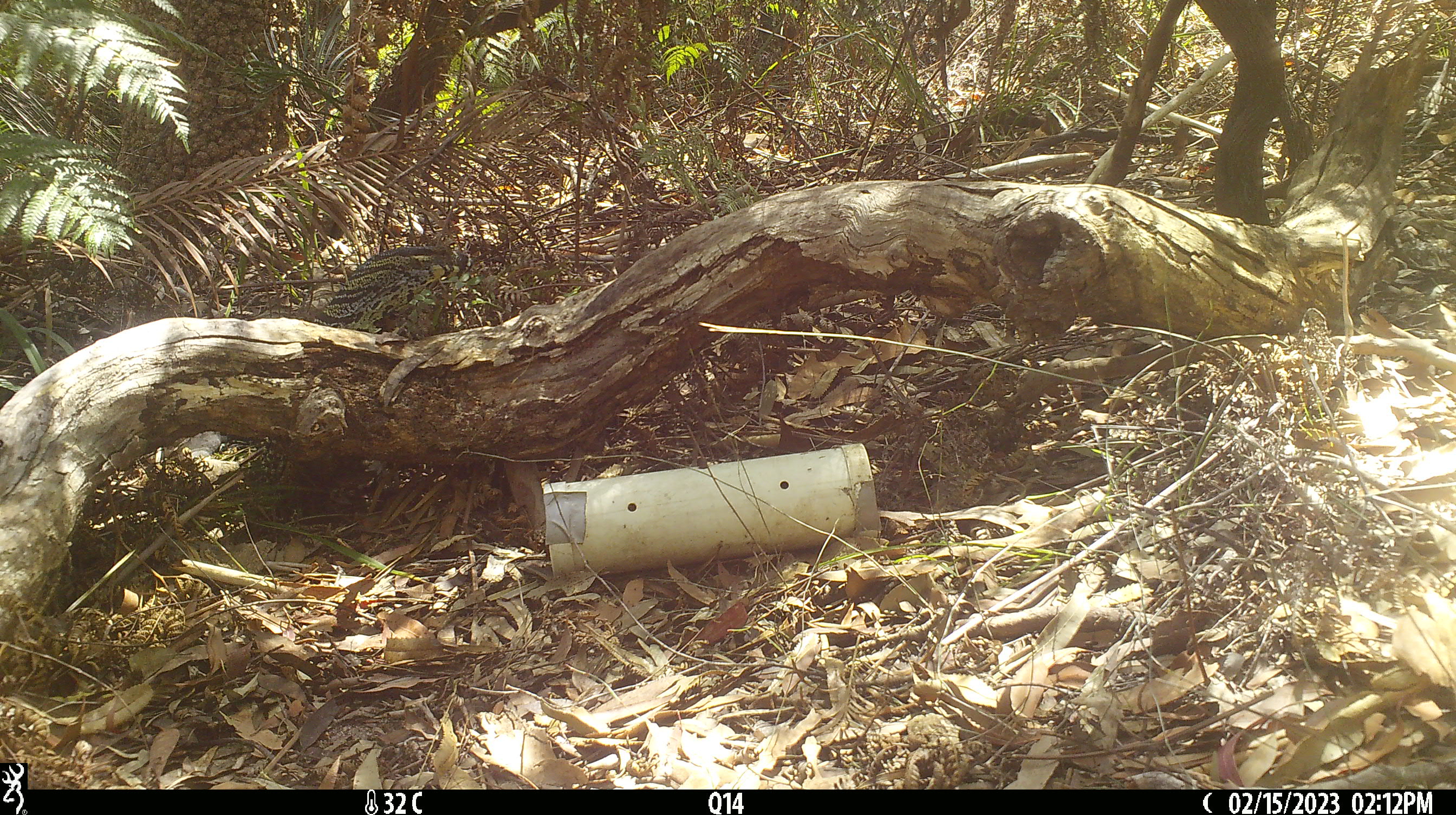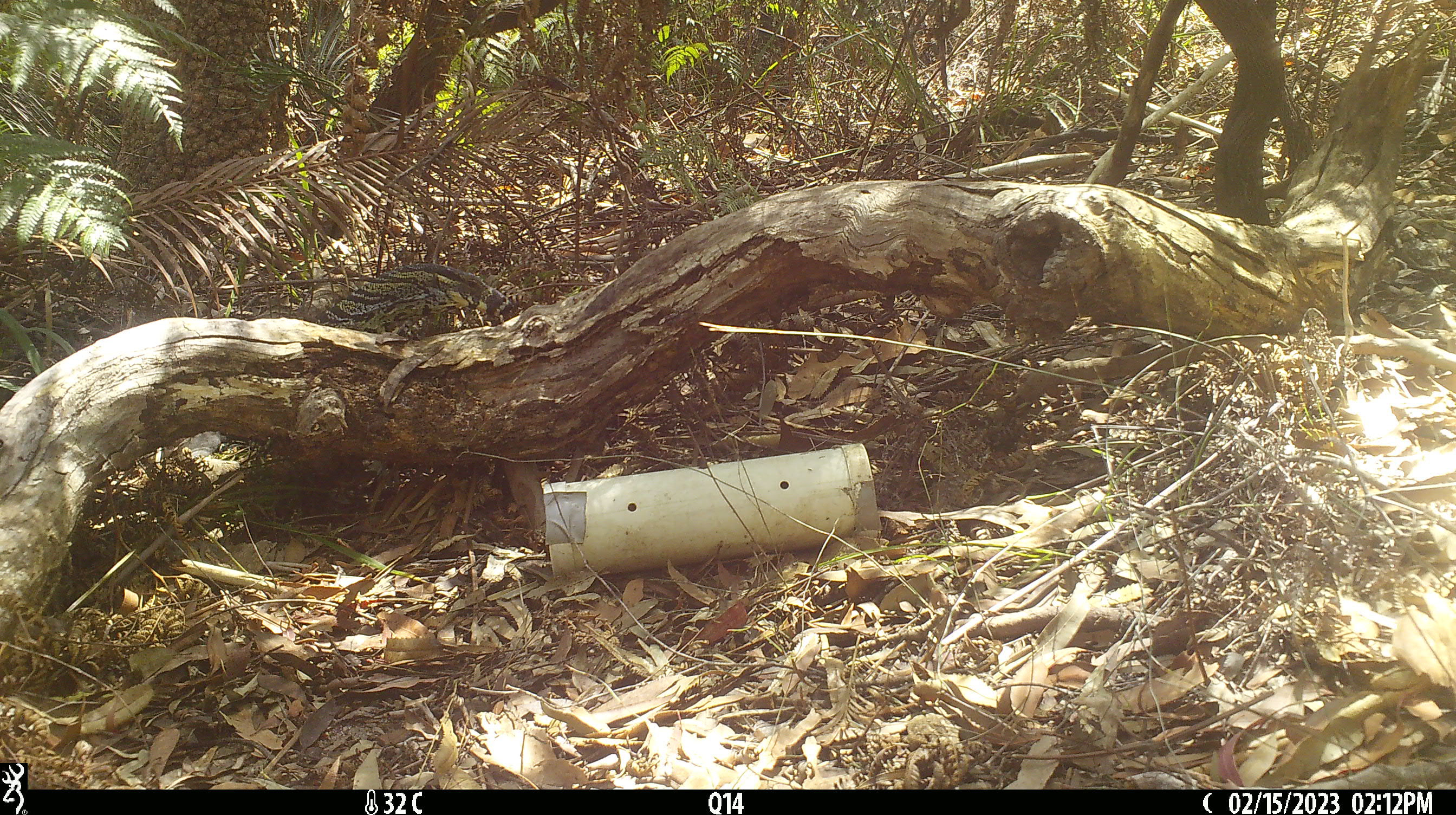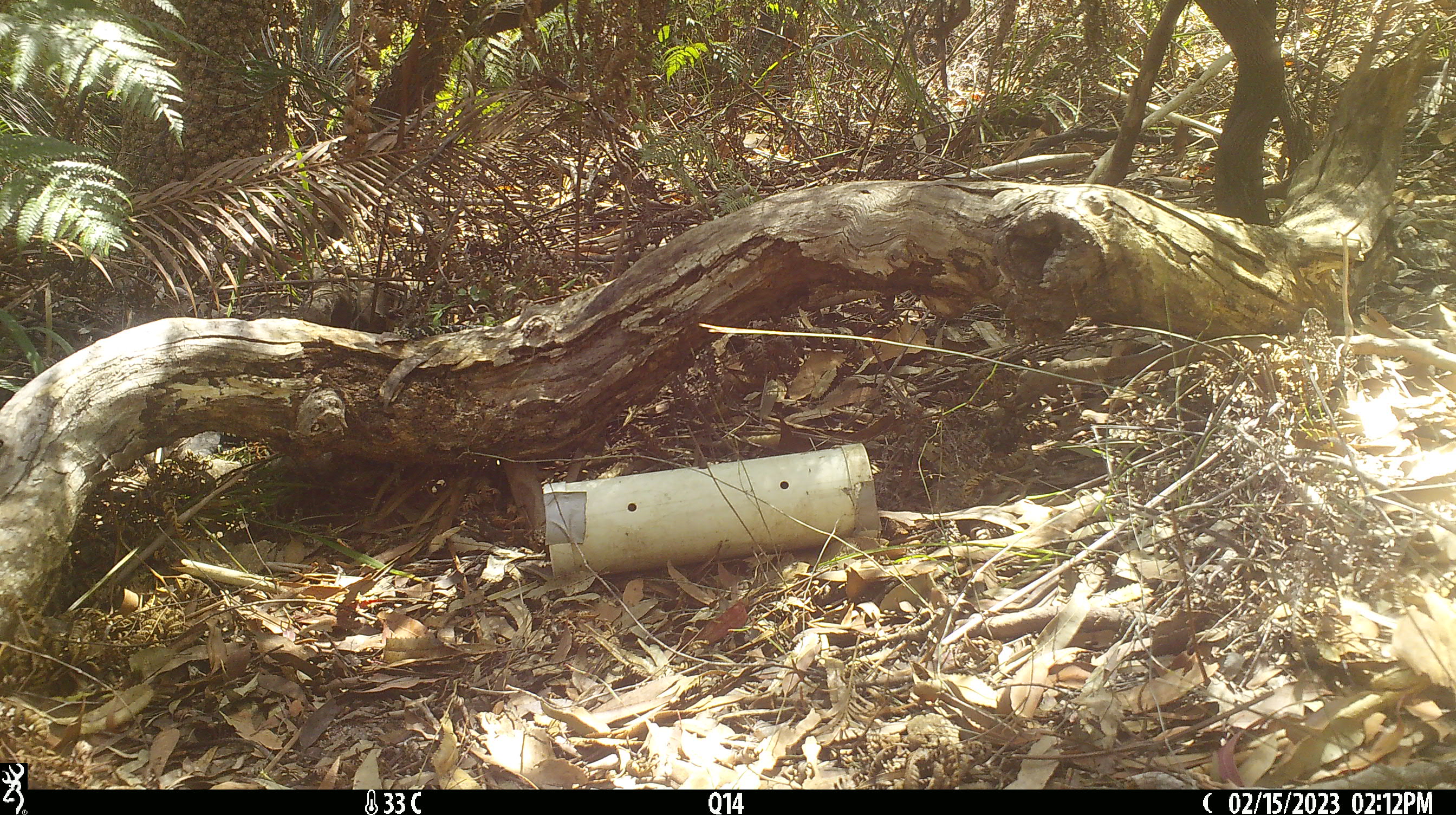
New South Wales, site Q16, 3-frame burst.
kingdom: Animalia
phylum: Chordata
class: Reptilia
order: Squamata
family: Varanidae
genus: Varanus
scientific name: Varanus varius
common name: lace monitor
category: goanna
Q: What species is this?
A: Goanna (lace monitor) (Varanus varius).